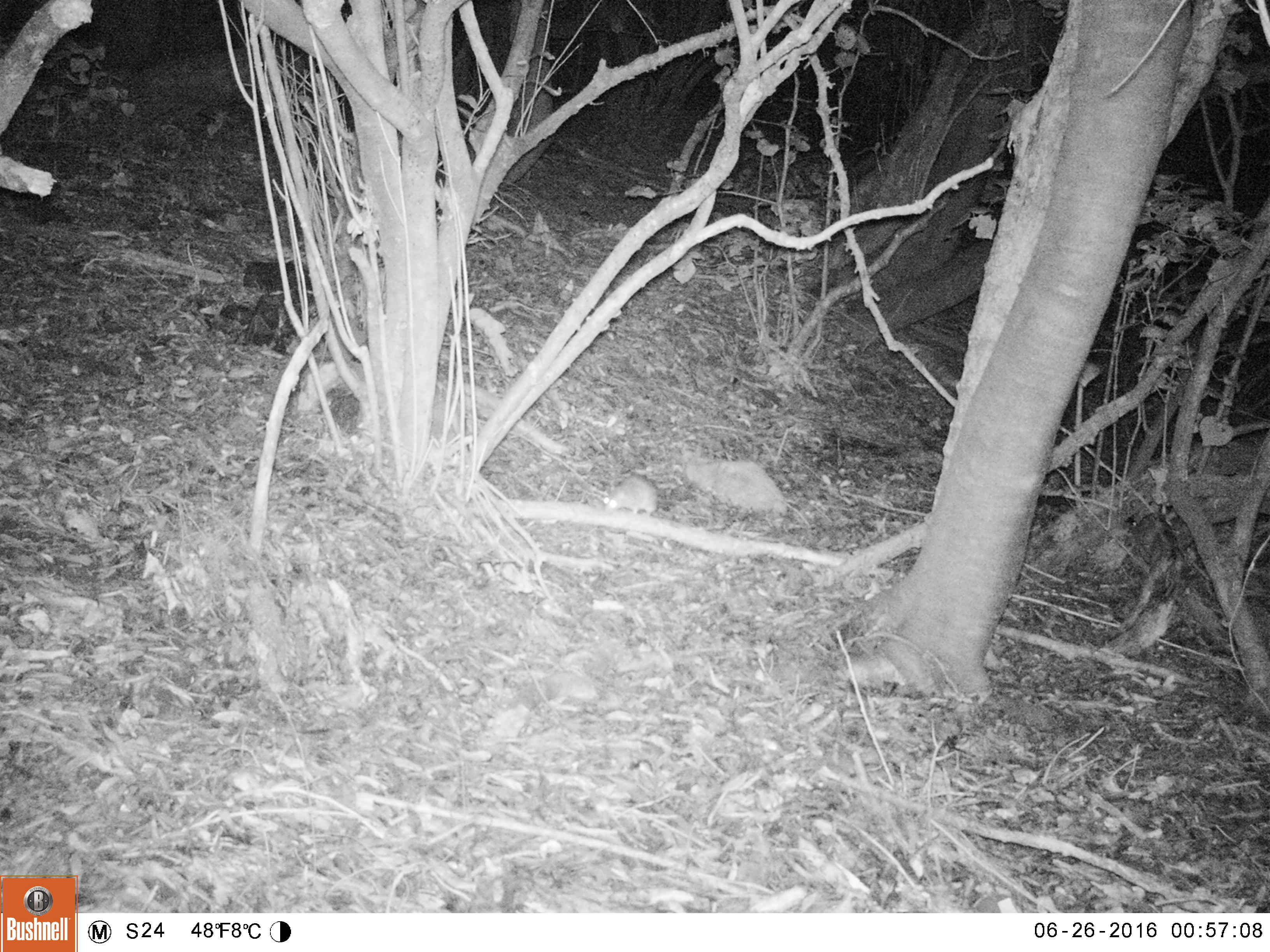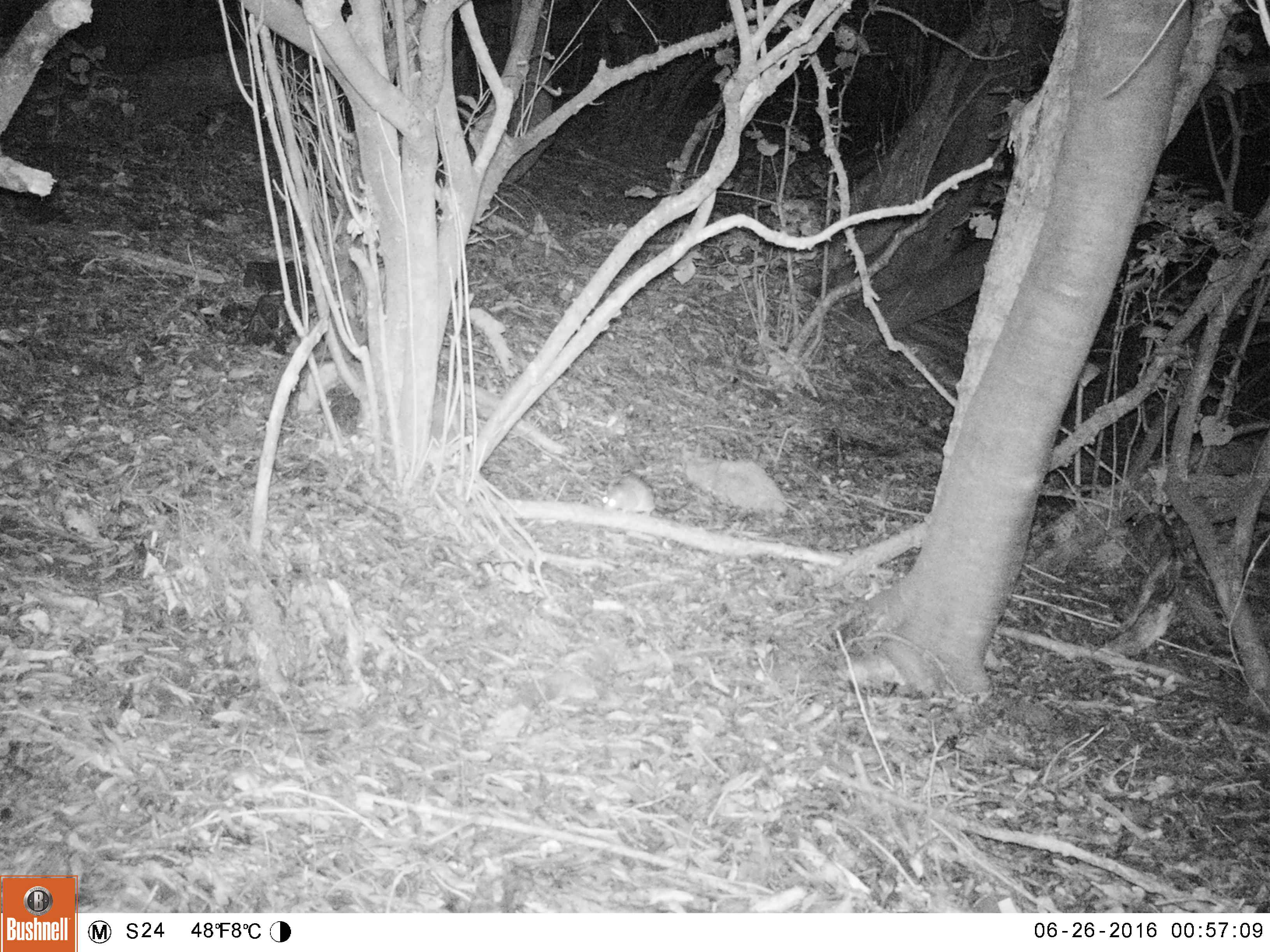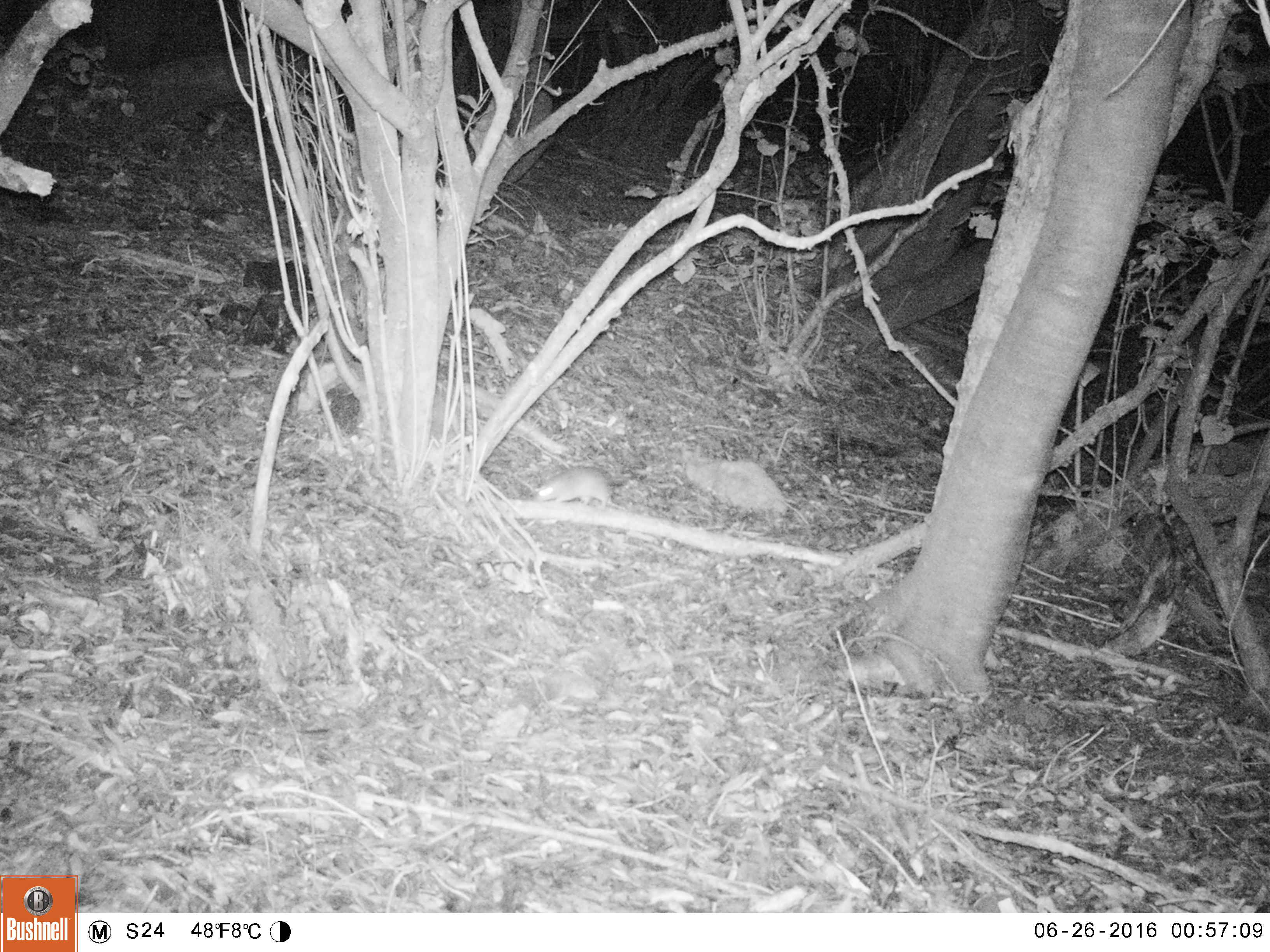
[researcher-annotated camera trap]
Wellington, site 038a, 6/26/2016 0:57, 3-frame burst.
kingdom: Animalia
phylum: Chordata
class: Mammalia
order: Rodentia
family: Muridae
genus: Rattus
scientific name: Rattus rattus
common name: ship rat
Ship rat (Rattus rattus).